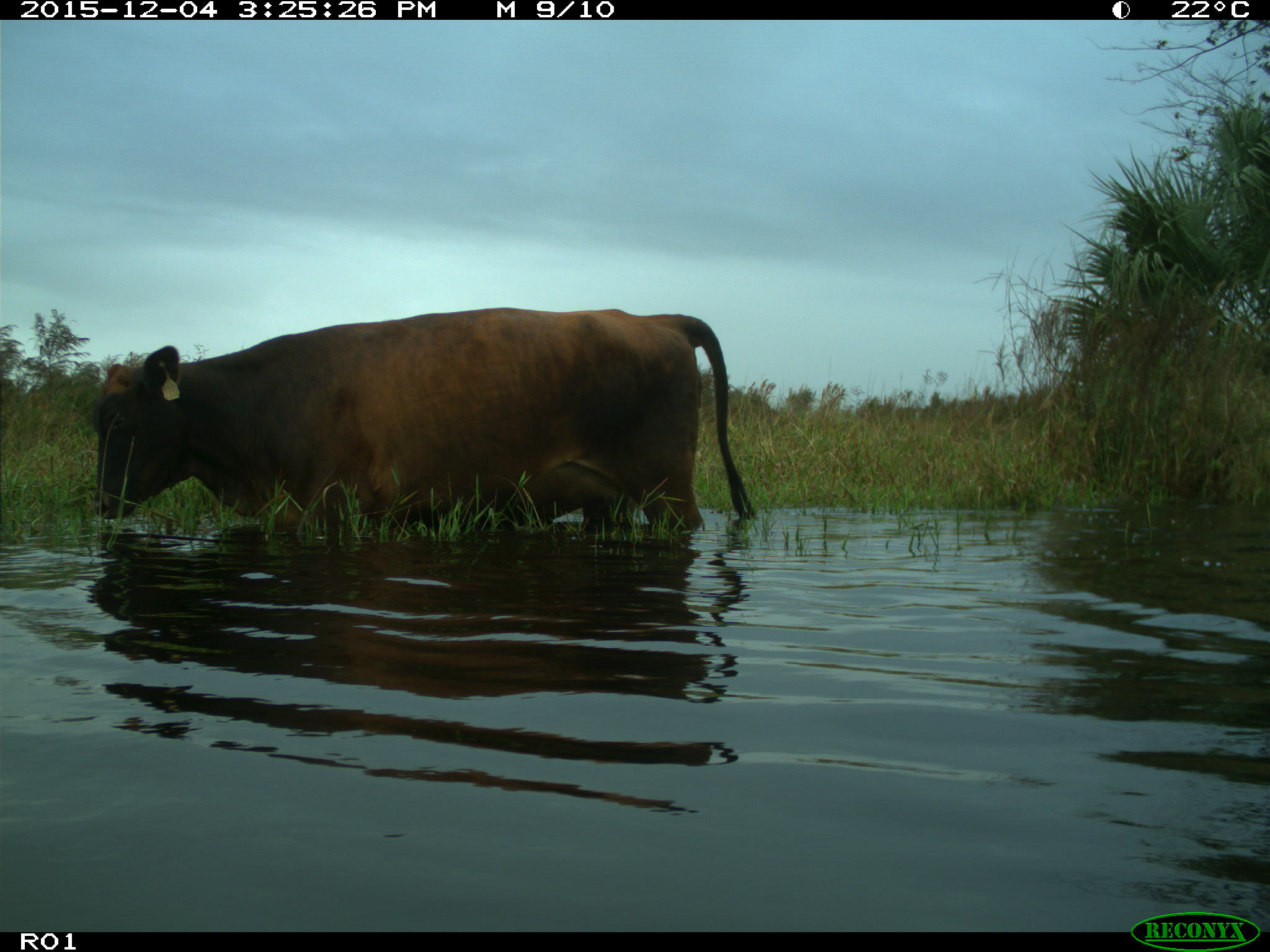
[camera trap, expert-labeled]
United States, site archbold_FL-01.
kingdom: Animalia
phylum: Chordata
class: Mammalia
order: Artiodactyla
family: Bovidae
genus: Bos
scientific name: Bos taurus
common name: domestic cow